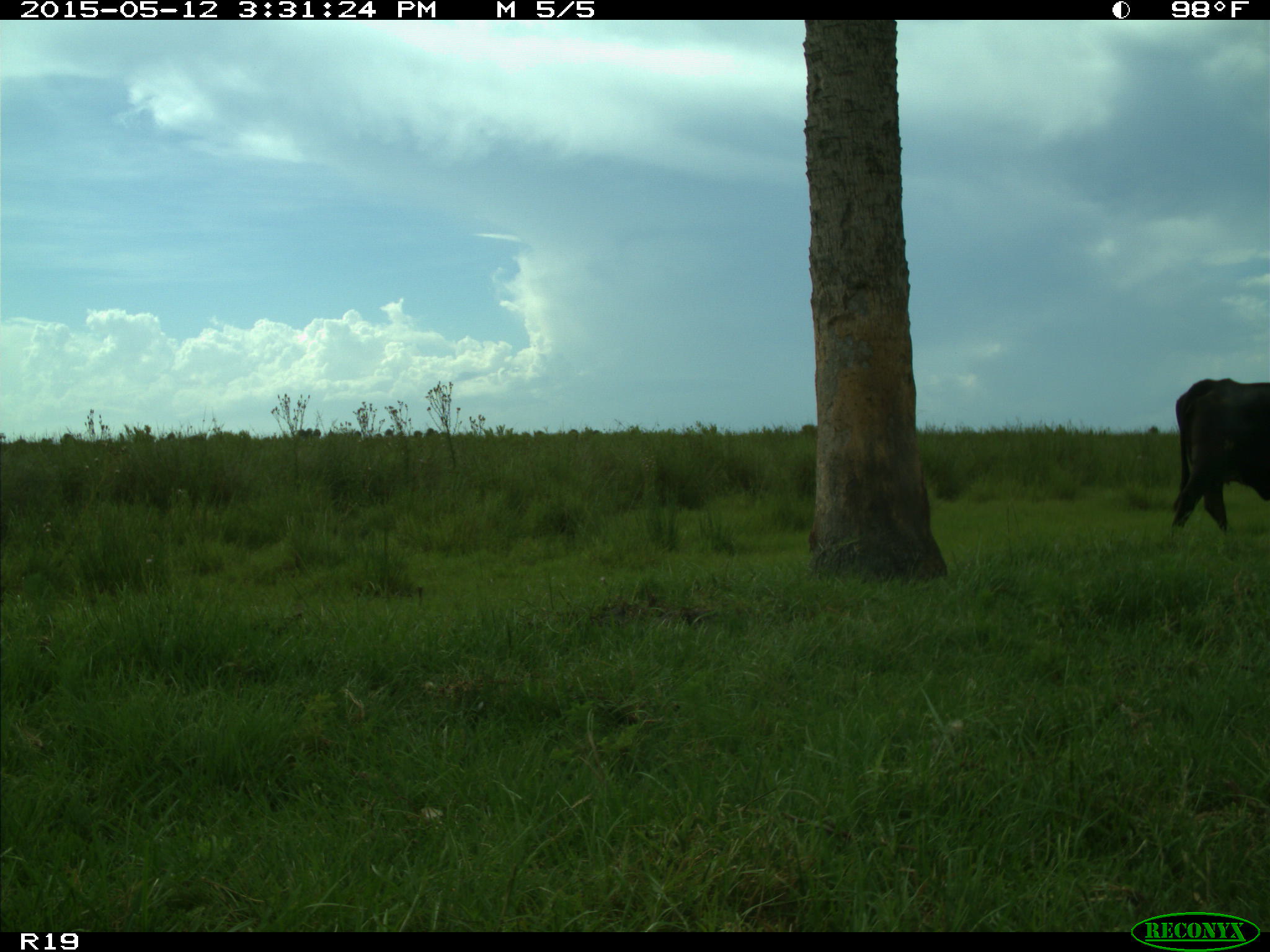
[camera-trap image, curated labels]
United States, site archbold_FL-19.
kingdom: Animalia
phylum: Chordata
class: Mammalia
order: Artiodactyla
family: Bovidae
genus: Bos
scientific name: Bos taurus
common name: domestic cow